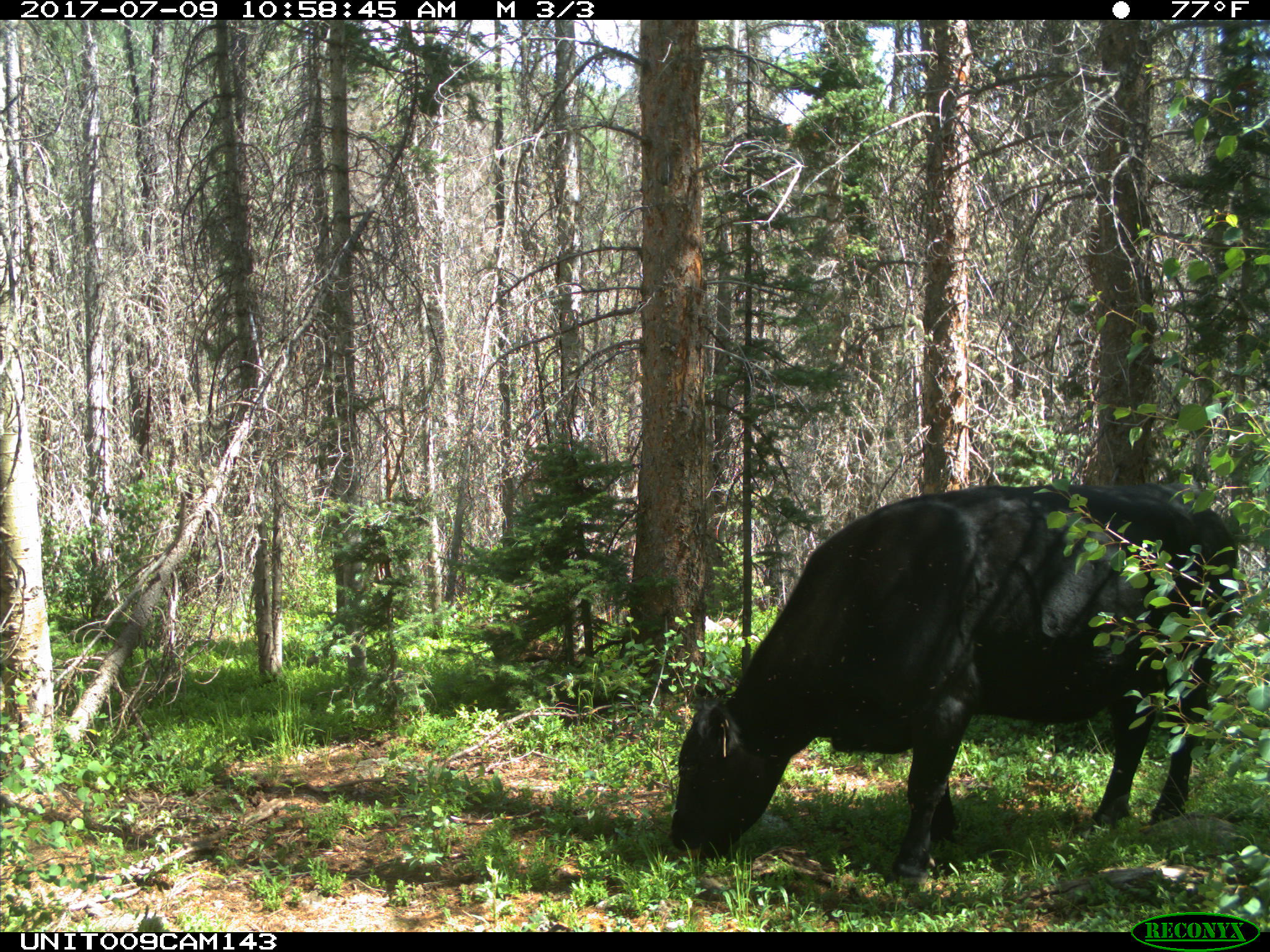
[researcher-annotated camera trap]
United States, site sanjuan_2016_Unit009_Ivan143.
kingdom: Animalia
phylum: Chordata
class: Mammalia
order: Artiodactyla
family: Bovidae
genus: Bos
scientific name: Bos taurus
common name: domestic cow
Bos taurus (domestic cow).